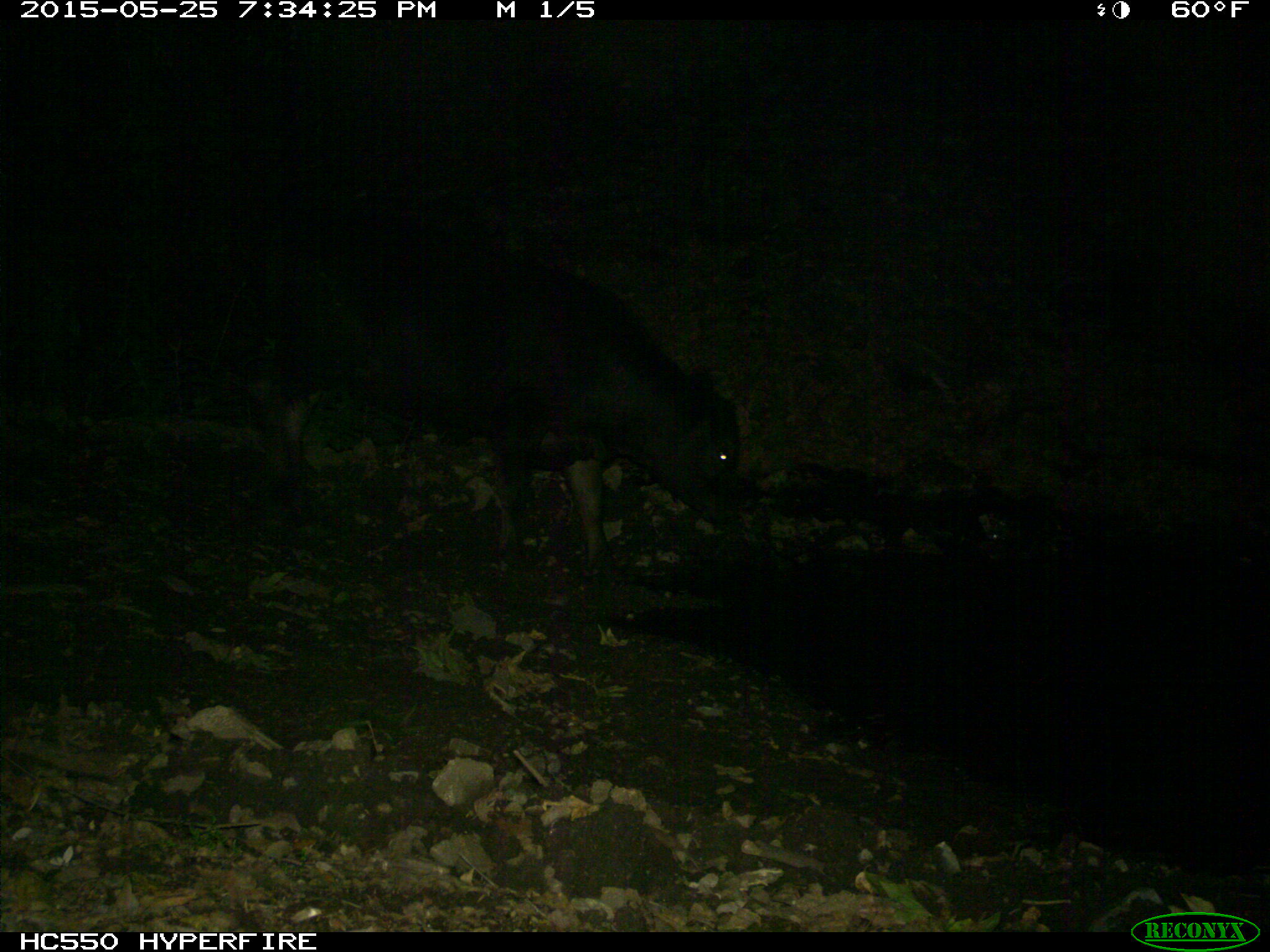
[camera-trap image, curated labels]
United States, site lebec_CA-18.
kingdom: Animalia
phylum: Chordata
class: Mammalia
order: Artiodactyla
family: Bovidae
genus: Bos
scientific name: Bos taurus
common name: domestic cow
Bos taurus (domestic cow).